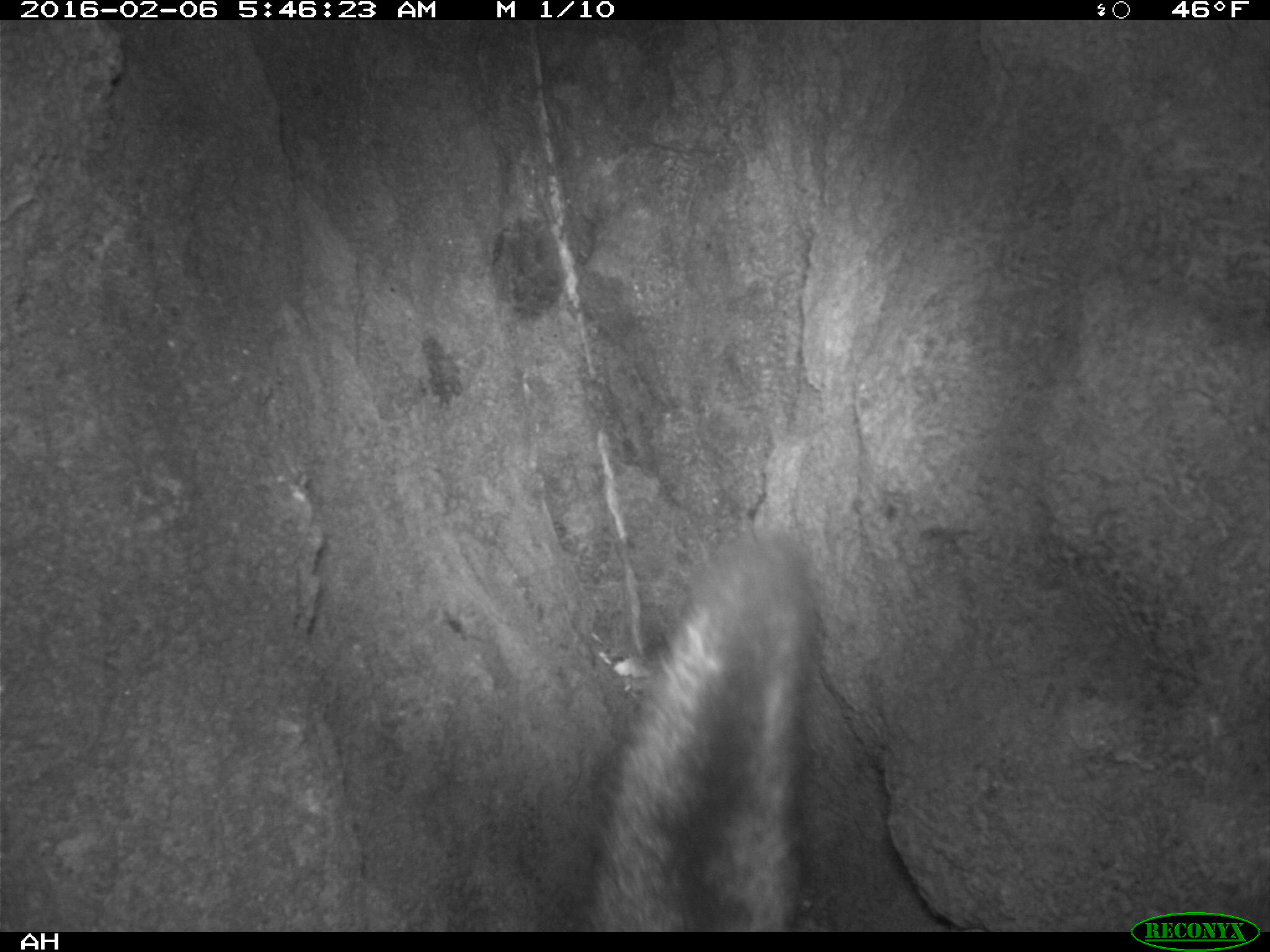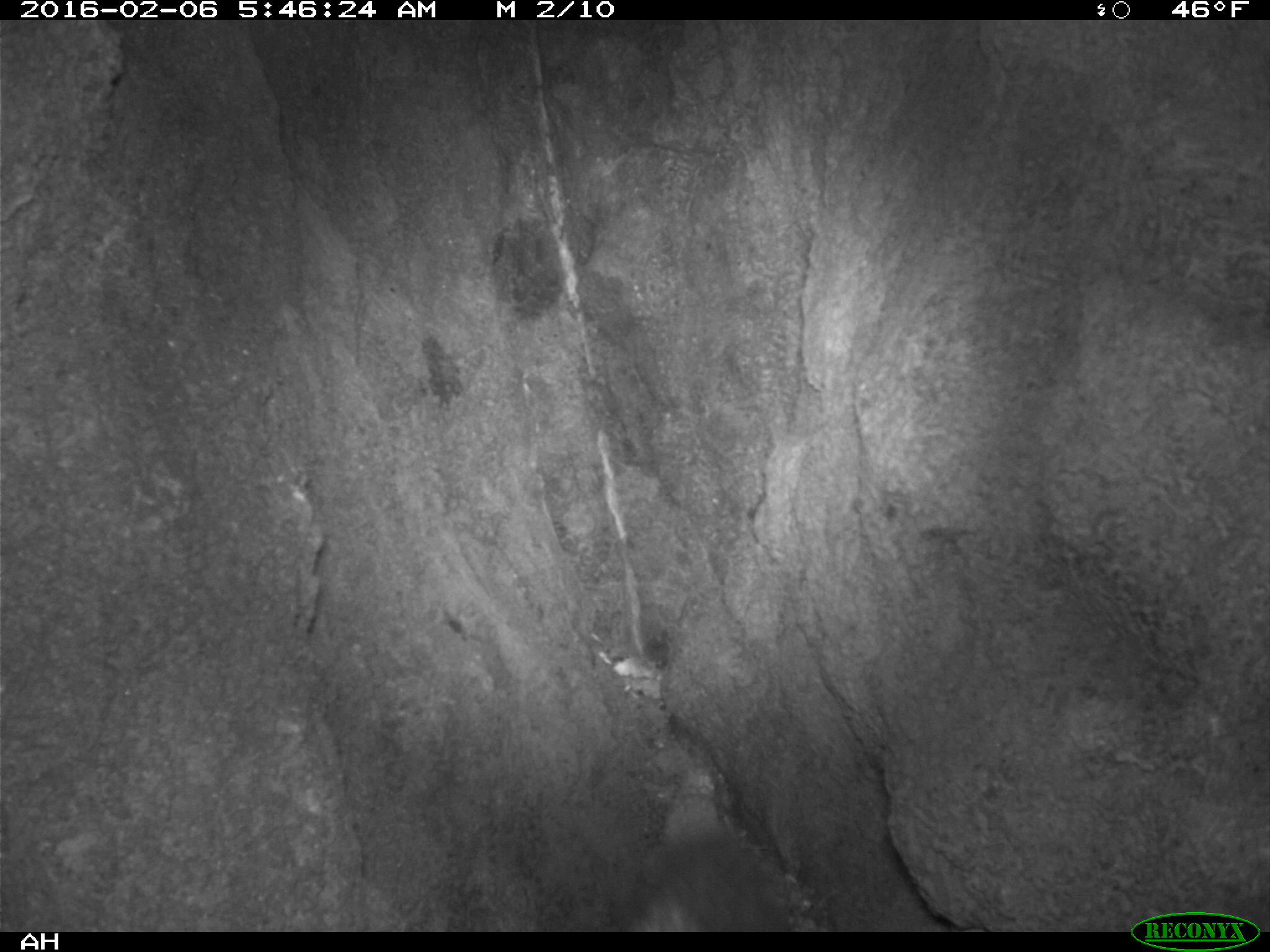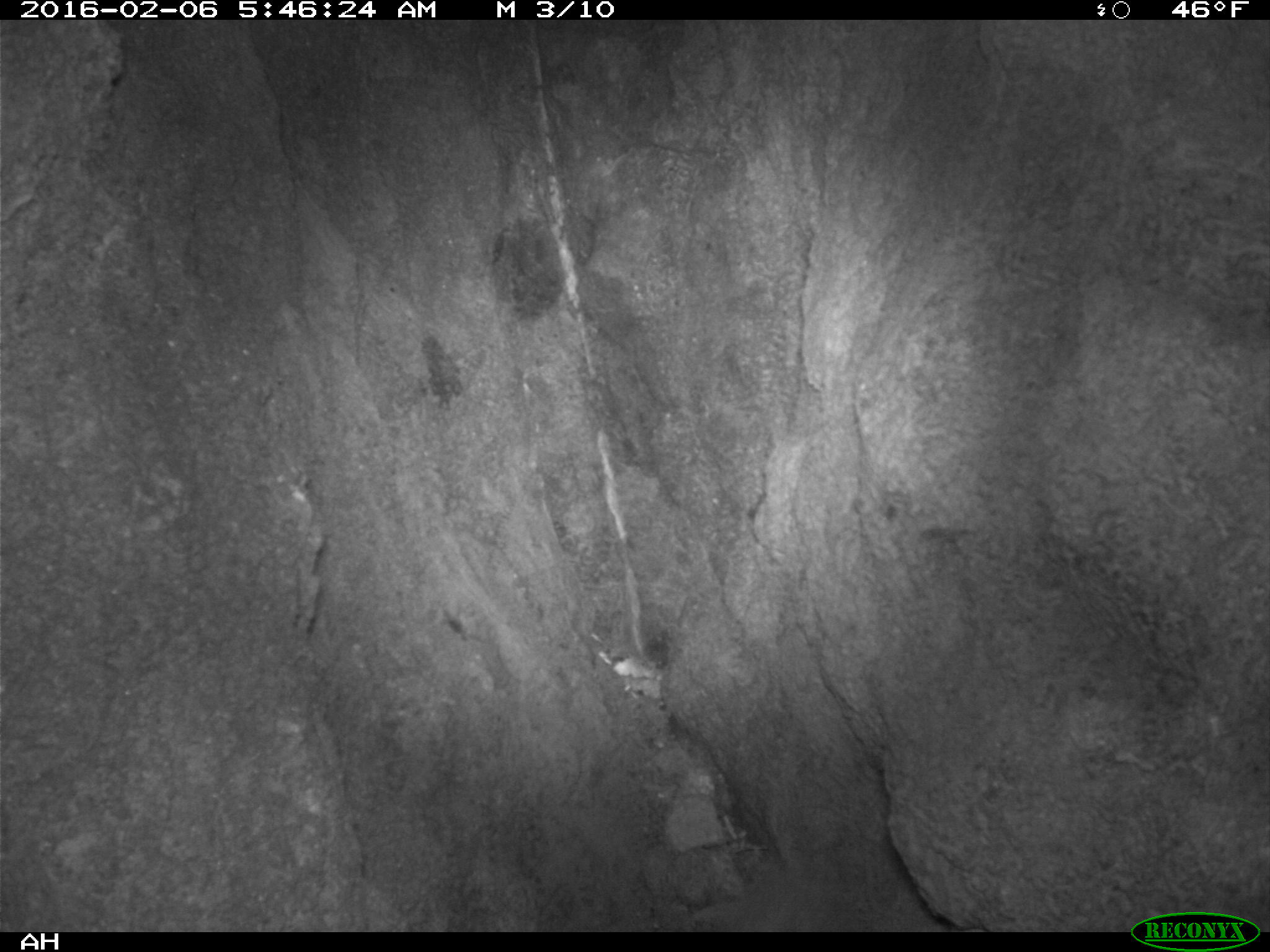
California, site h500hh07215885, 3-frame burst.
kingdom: Animalia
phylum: Chordata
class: Mammalia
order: Carnivora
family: Canidae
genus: Urocyon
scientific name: Urocyon littoralis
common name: island fox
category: fox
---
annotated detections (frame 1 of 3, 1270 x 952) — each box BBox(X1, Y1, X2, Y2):
fox: BBox(593, 520, 817, 933)